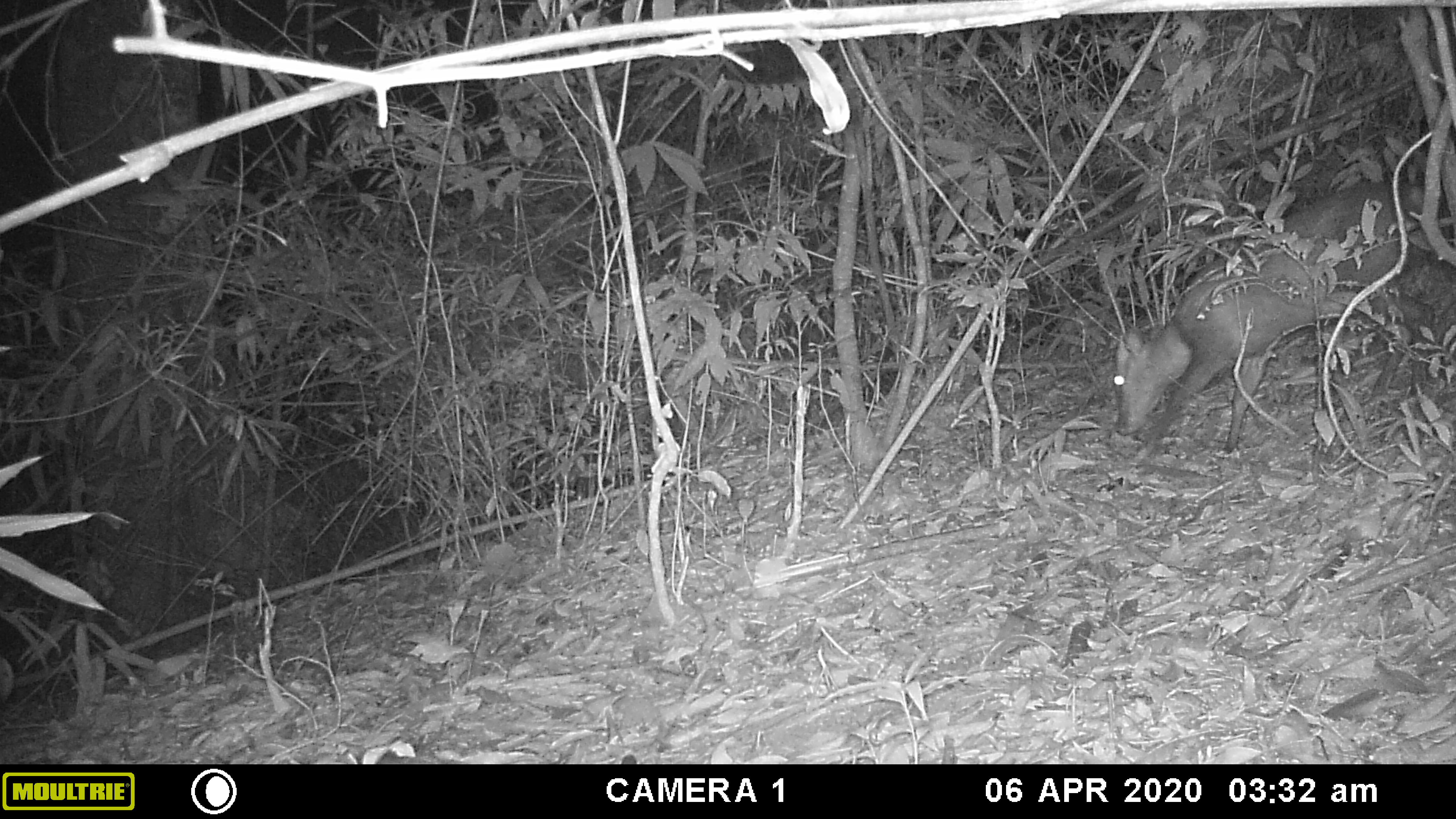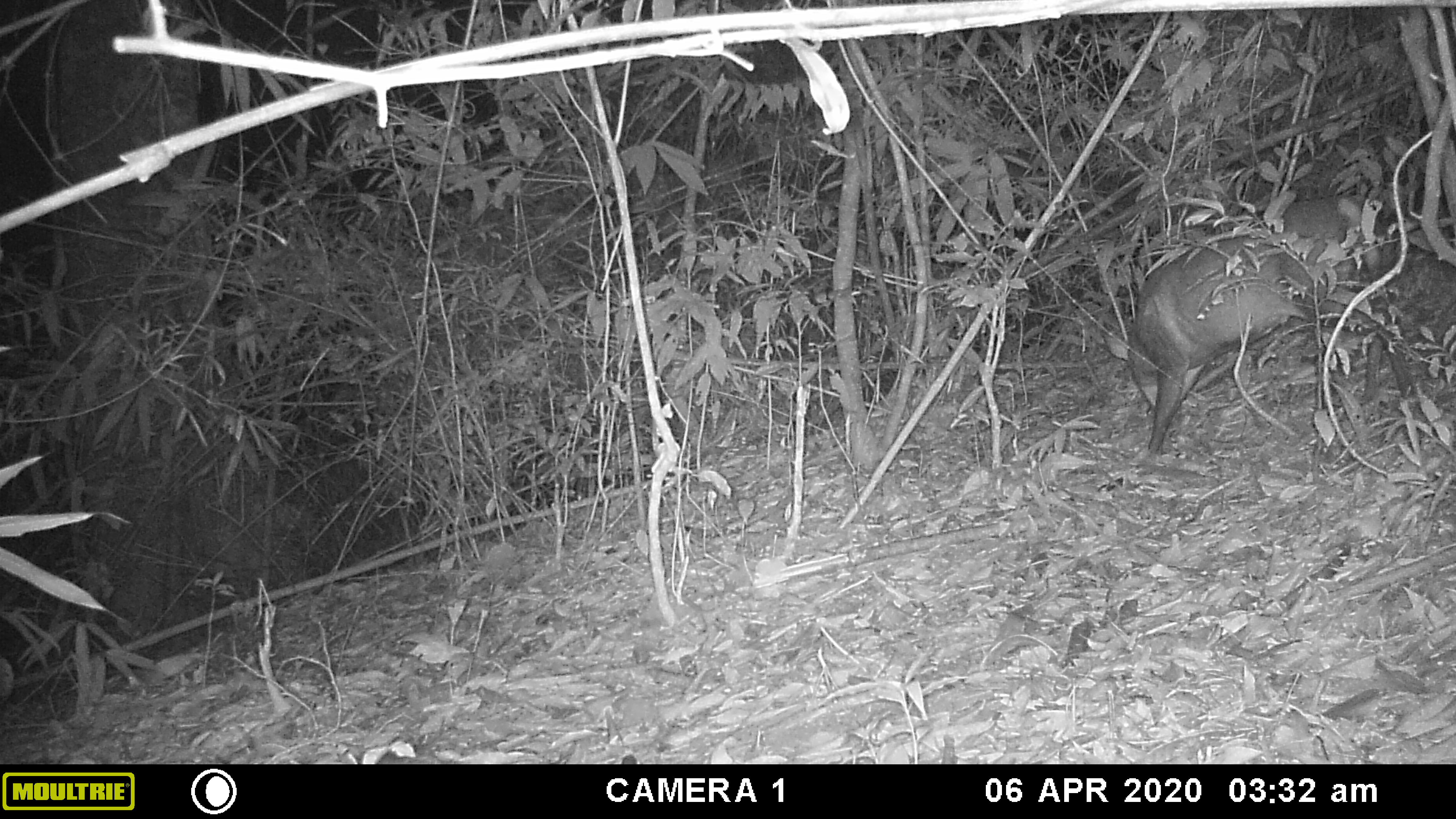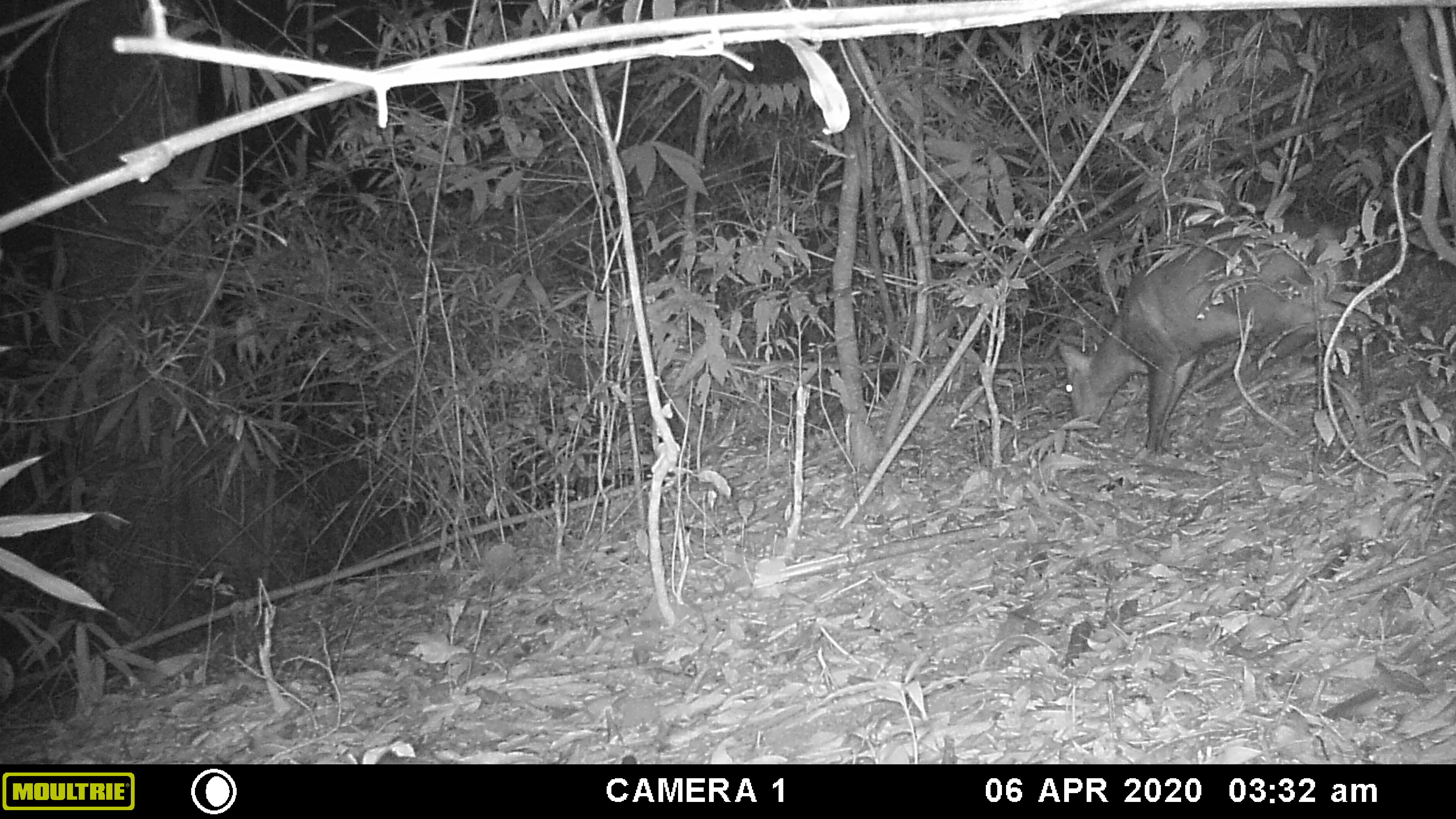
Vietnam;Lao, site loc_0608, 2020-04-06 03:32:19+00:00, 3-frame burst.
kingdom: Animalia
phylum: Chordata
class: Mammalia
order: Artiodactyla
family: Cervidae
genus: Muntiacus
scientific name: Muntiacus rooseveltorum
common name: roosevelt's muntjac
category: roosevelts muntjac group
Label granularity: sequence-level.